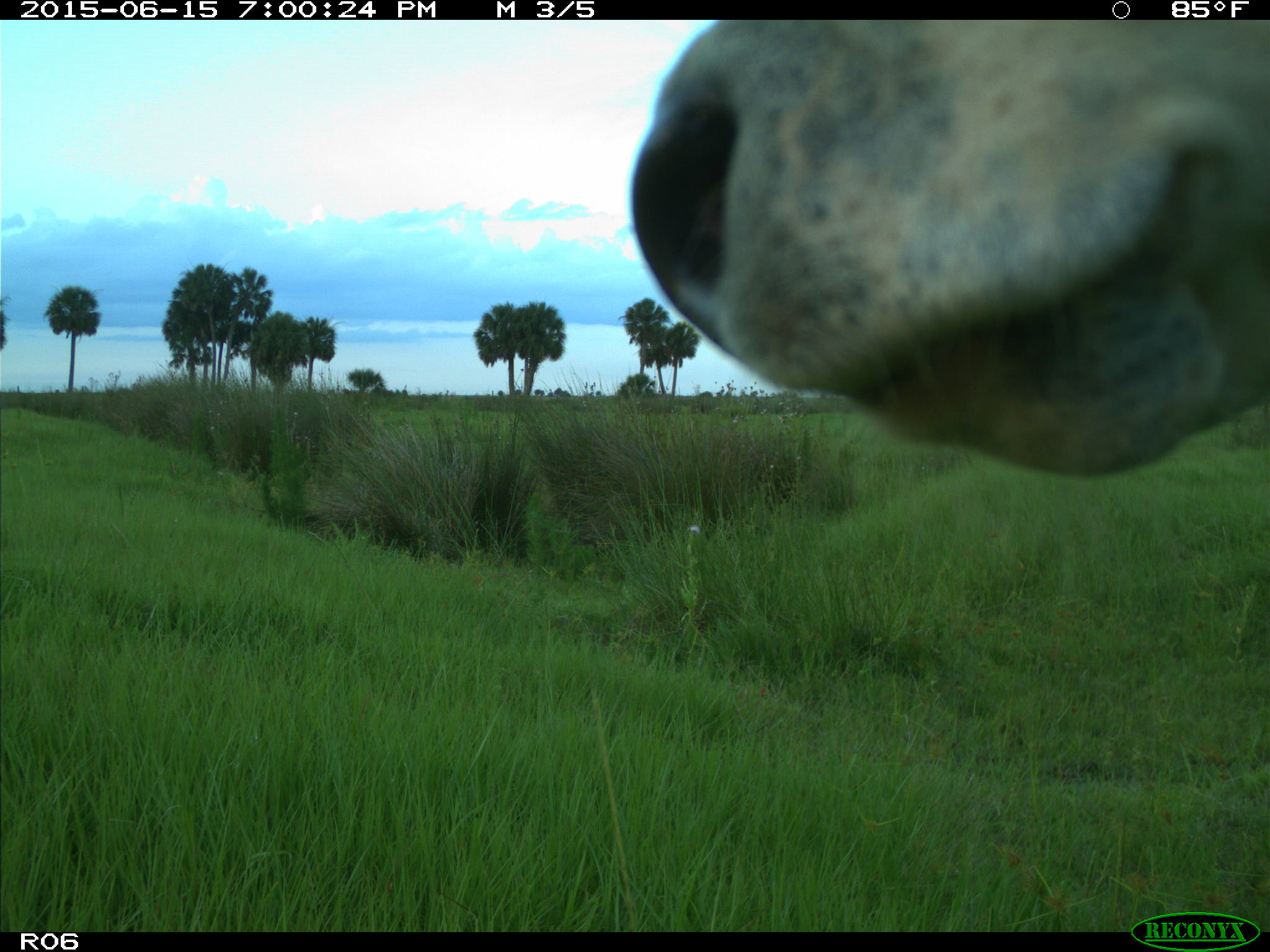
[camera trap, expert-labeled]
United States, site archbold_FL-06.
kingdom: Animalia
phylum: Chordata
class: Mammalia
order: Artiodactyla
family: Bovidae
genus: Bos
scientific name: Bos taurus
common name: domestic cow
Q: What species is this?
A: Bos taurus (domestic cow).